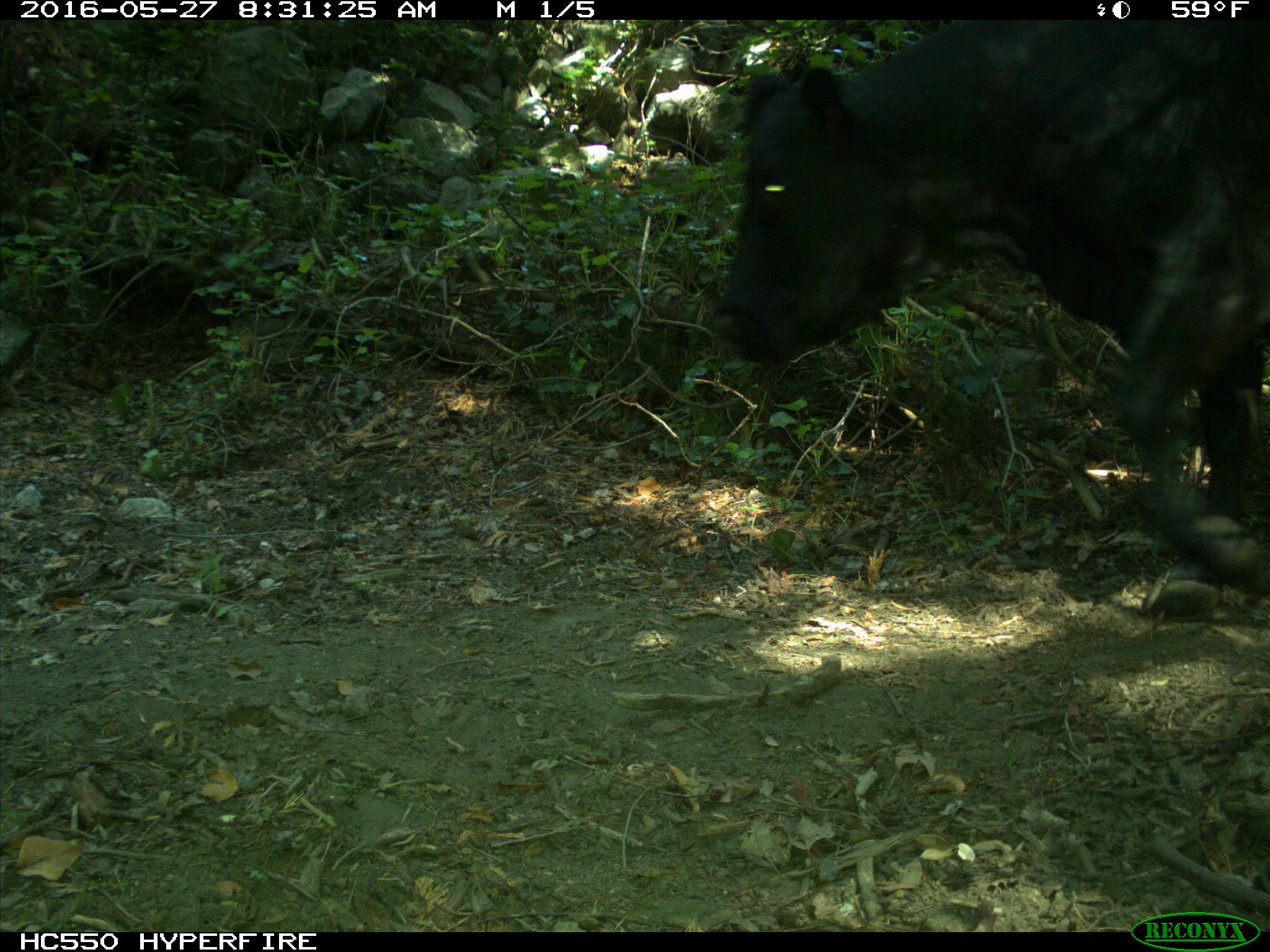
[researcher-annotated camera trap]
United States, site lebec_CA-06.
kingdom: Animalia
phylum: Chordata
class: Mammalia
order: Artiodactyla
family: Bovidae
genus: Bos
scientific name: Bos taurus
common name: domestic cow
Bos taurus (domestic cow).